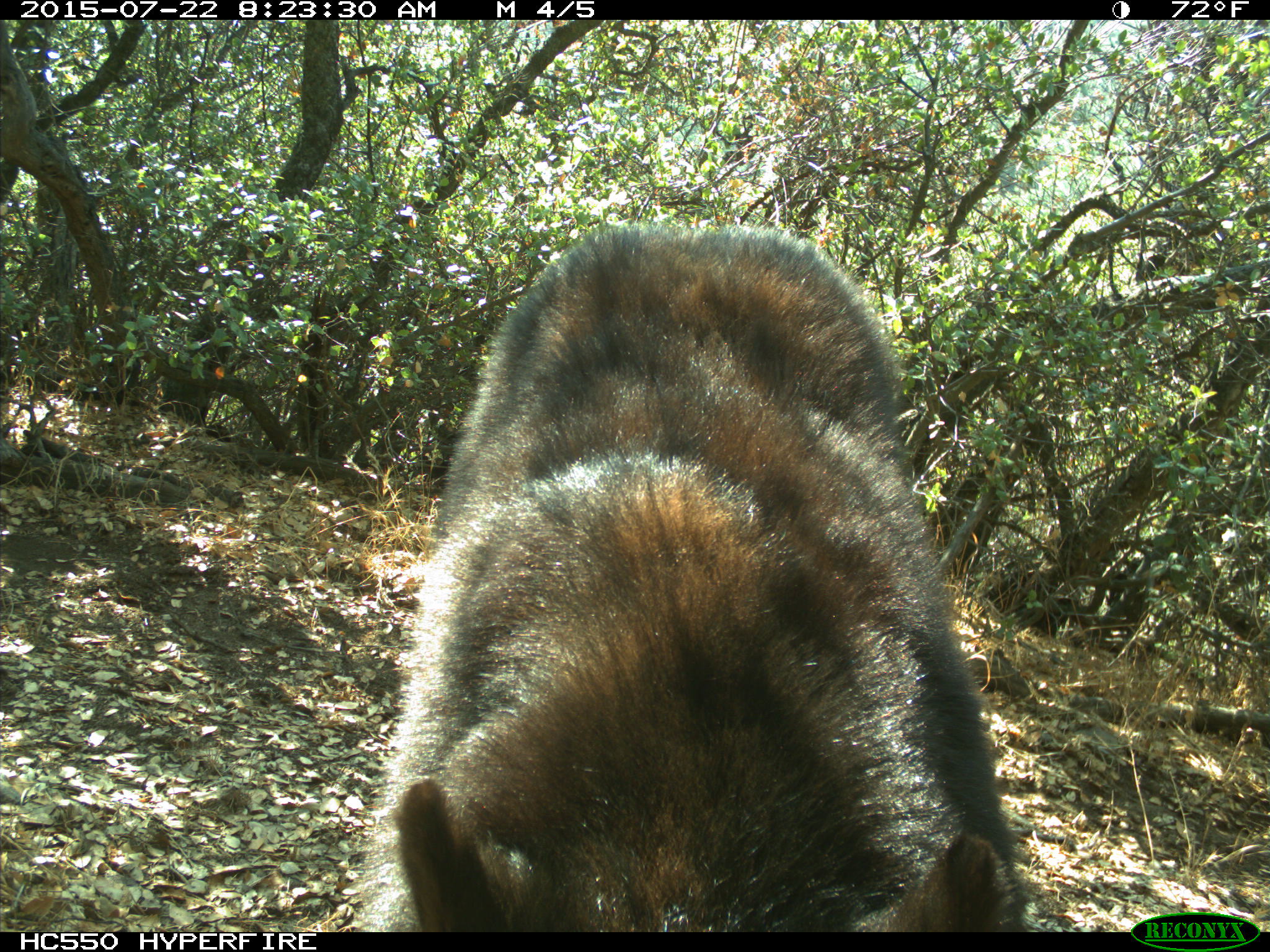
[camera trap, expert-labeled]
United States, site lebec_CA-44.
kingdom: Animalia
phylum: Chordata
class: Mammalia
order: Carnivora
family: Ursidae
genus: Ursus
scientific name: Ursus americanus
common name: american black bear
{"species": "Ursus americanus (american black bear)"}